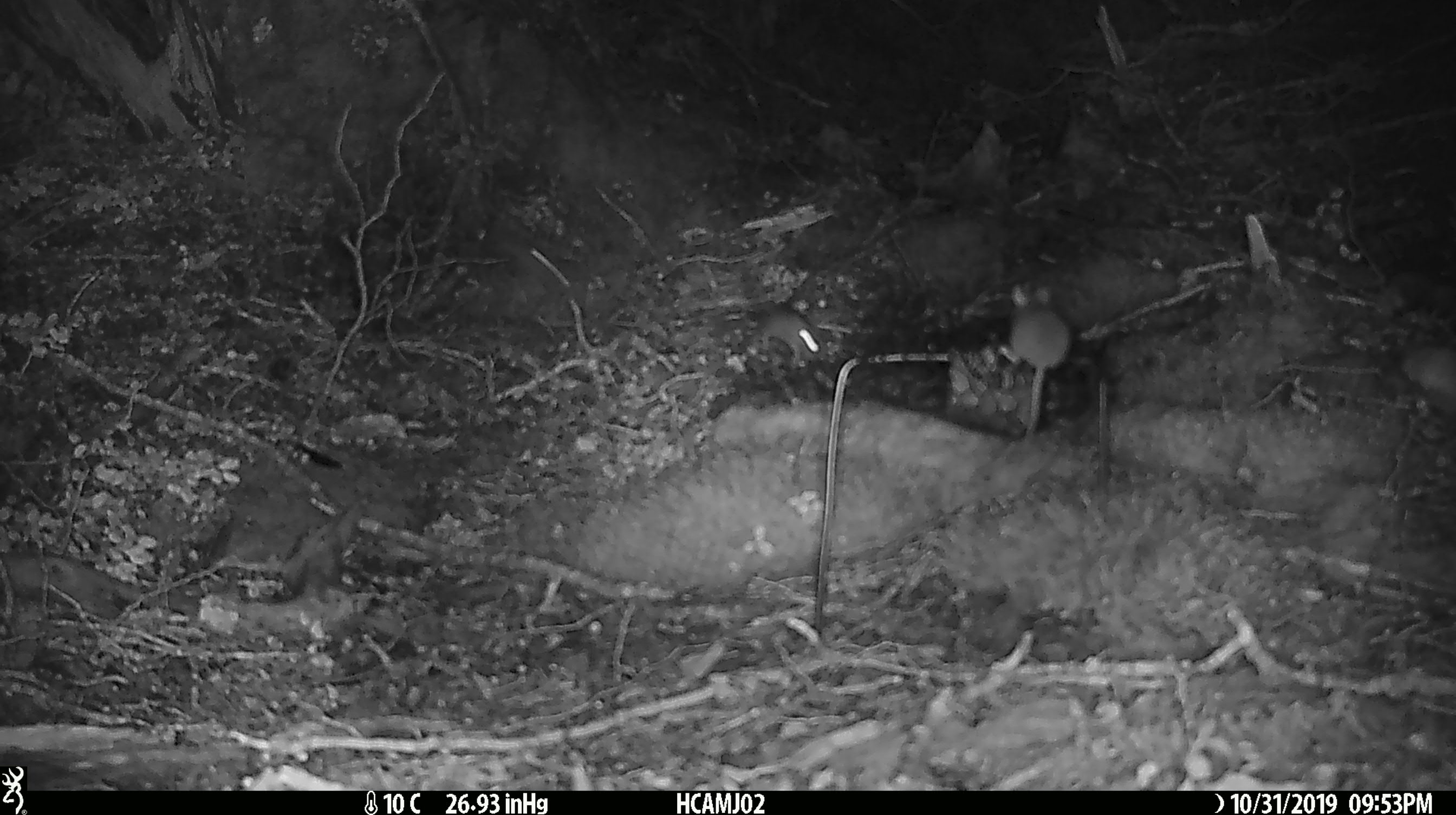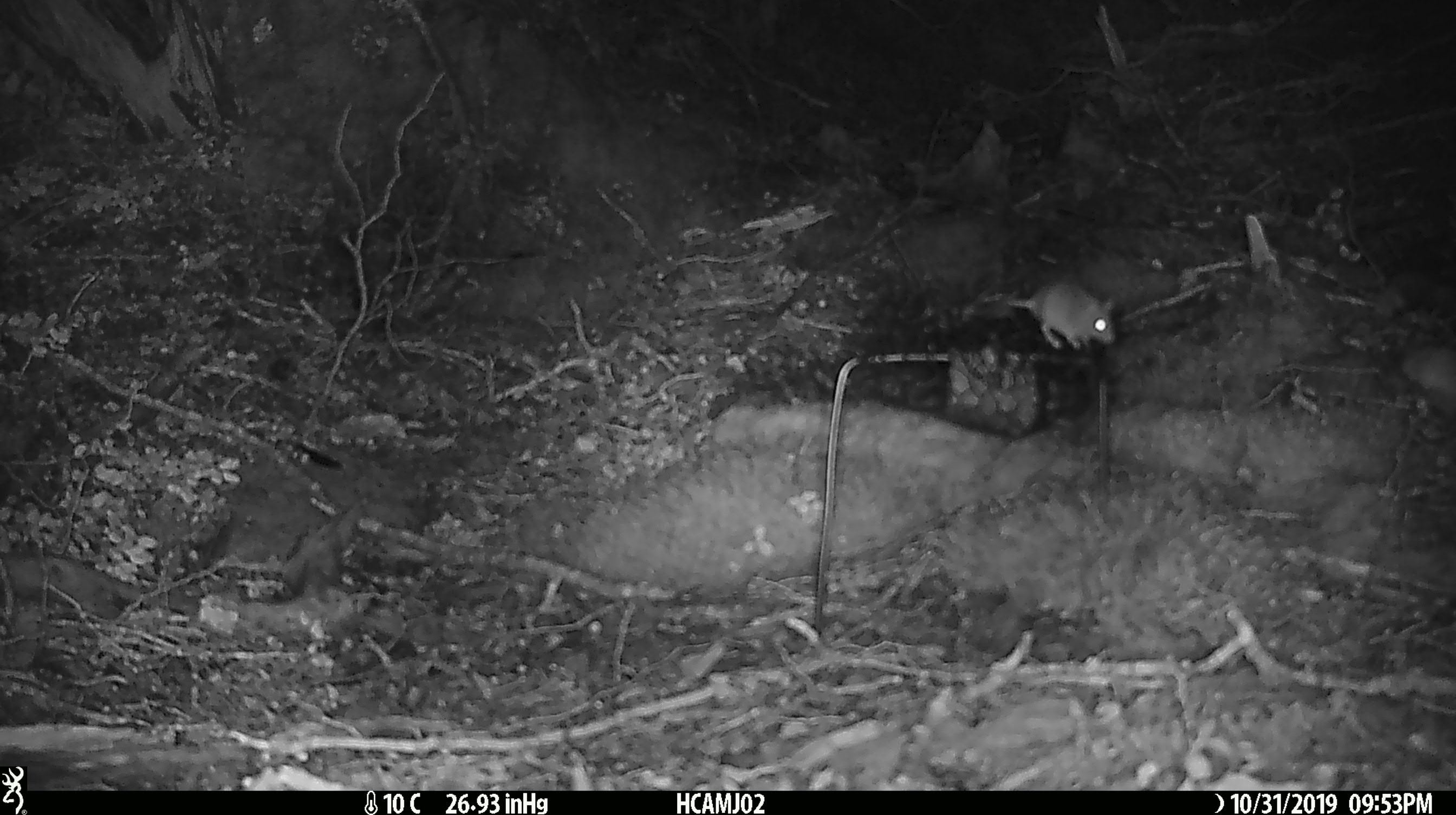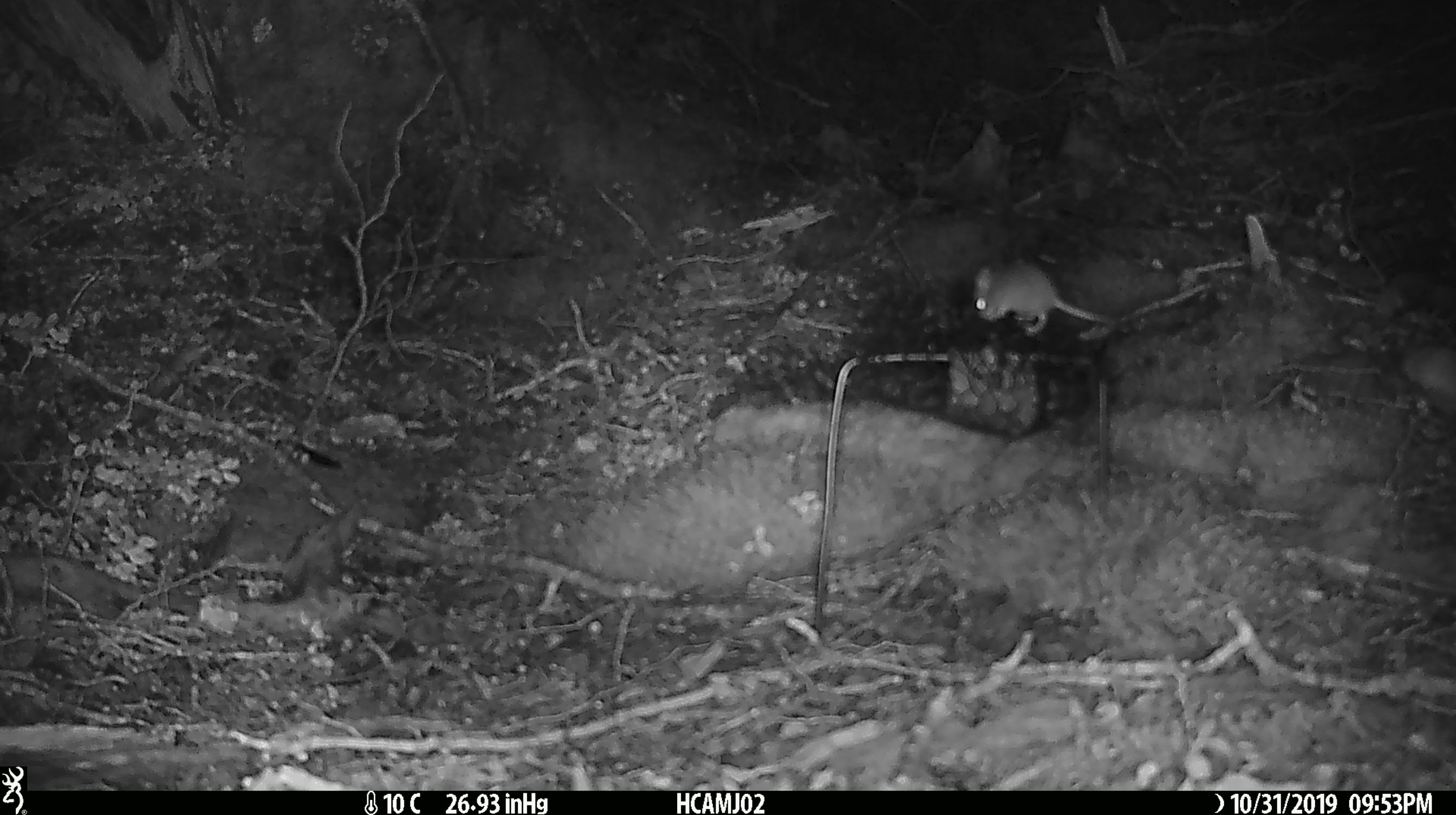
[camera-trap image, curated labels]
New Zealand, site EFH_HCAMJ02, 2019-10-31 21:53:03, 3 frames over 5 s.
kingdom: Animalia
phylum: Chordata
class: Mammalia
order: Rodentia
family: Muridae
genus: Mus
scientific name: Mus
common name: mouse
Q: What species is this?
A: Mouse (Mus).